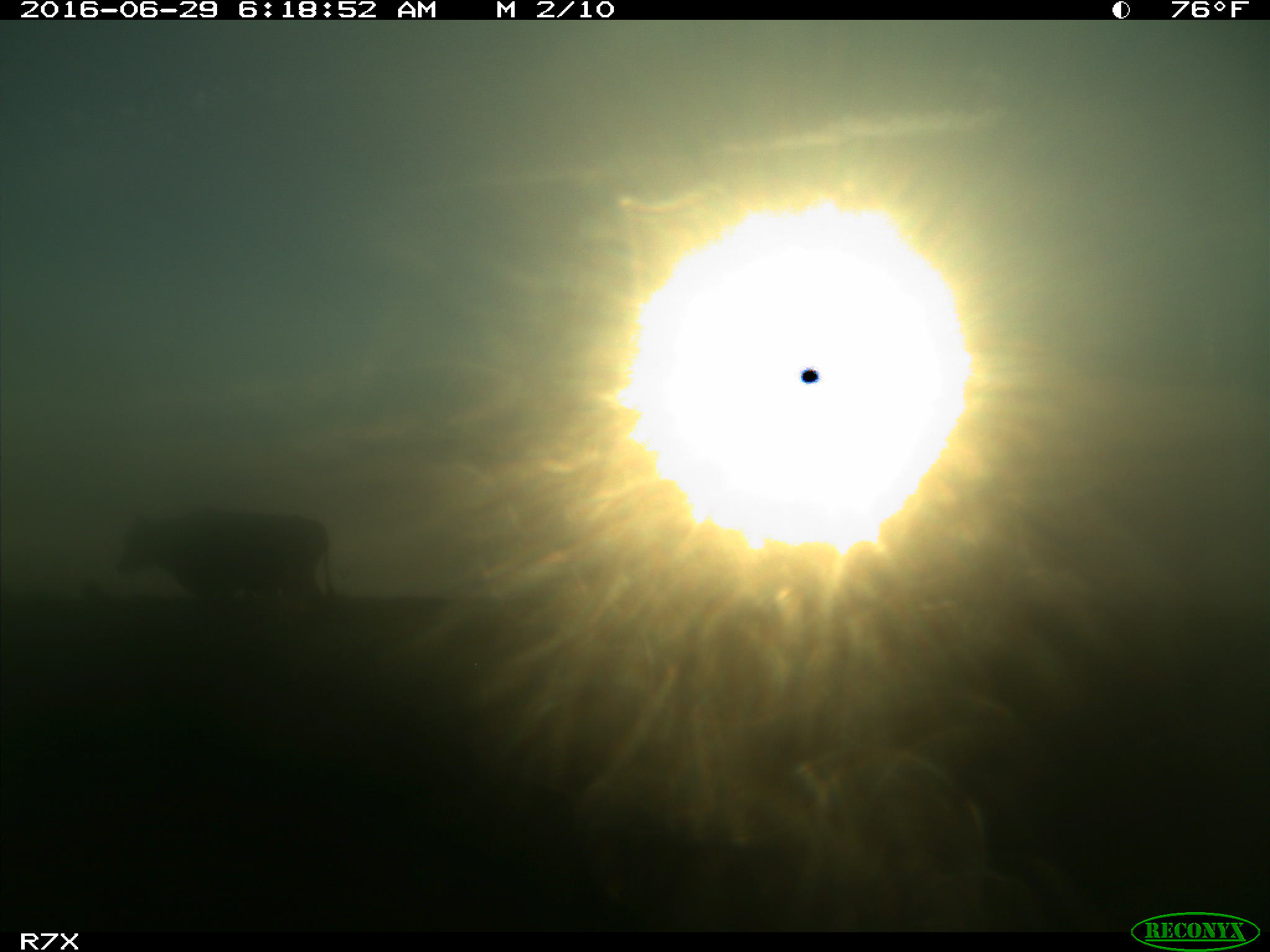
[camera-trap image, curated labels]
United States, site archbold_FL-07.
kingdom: Animalia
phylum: Chordata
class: Mammalia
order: Artiodactyla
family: Bovidae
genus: Bos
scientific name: Bos taurus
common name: domestic cow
Bos taurus (domestic cow).